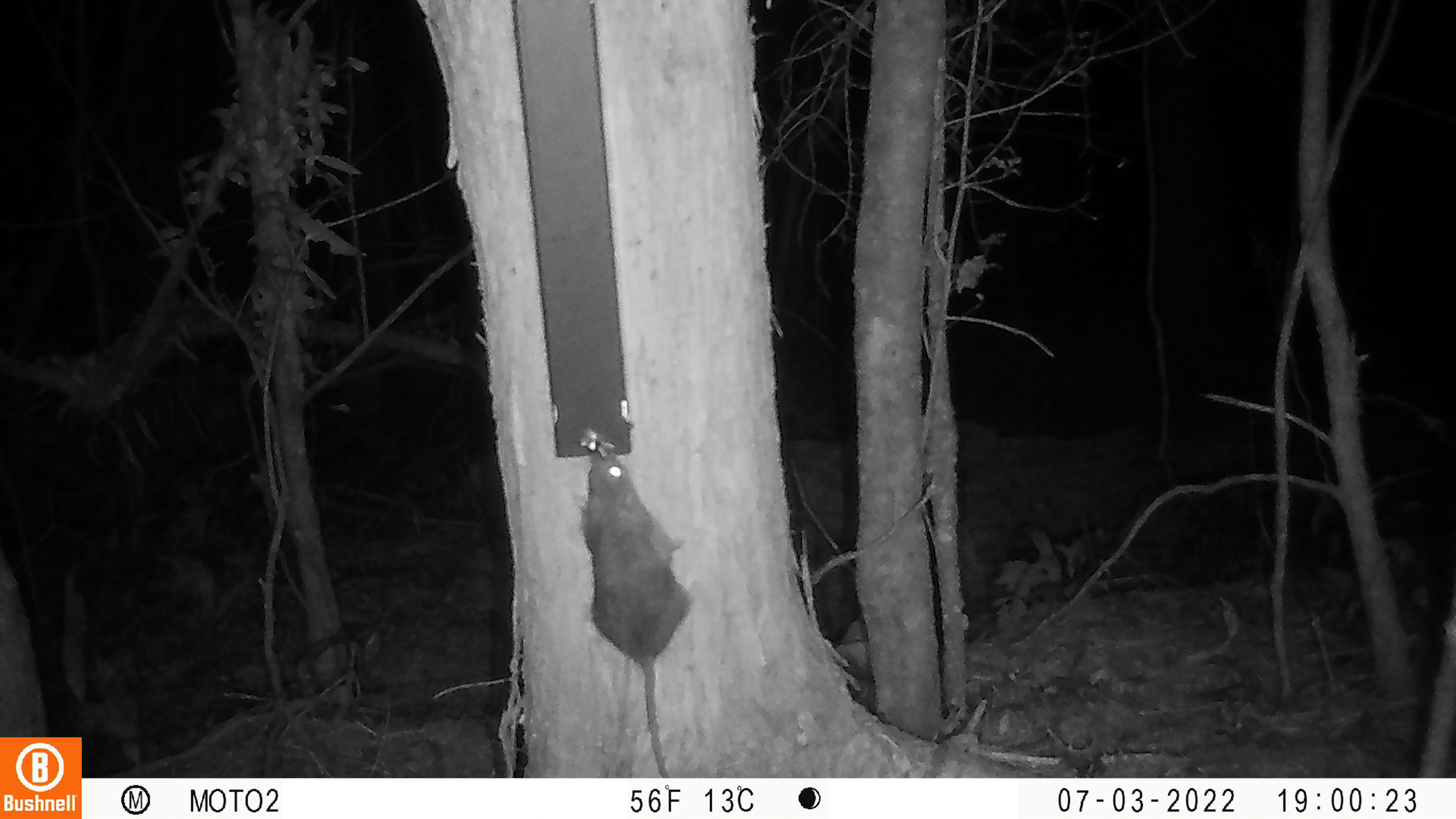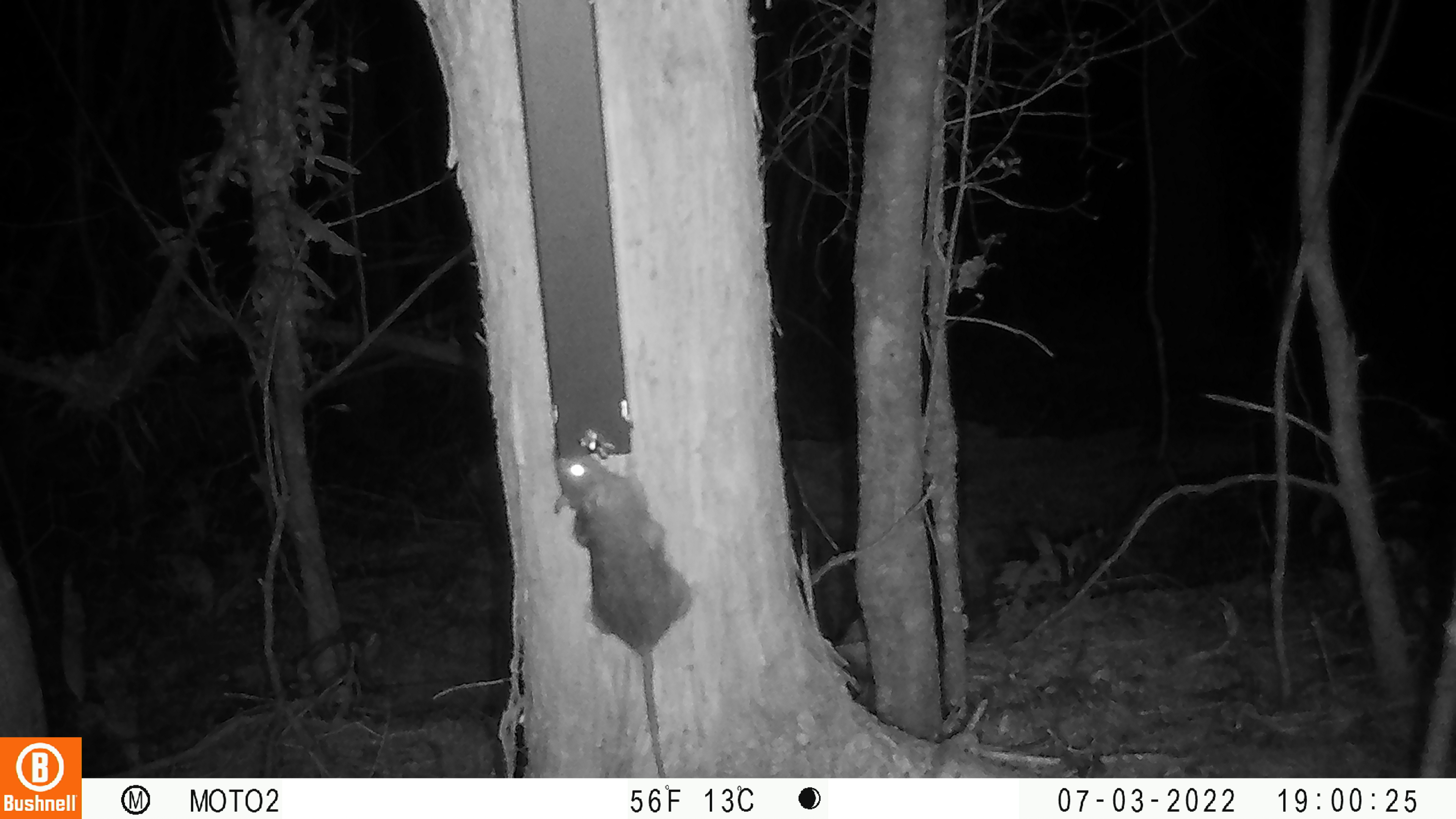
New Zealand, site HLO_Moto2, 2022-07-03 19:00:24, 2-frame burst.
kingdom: Animalia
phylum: Chordata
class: Mammalia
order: Rodentia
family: Muridae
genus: Rattus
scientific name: Rattus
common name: rat